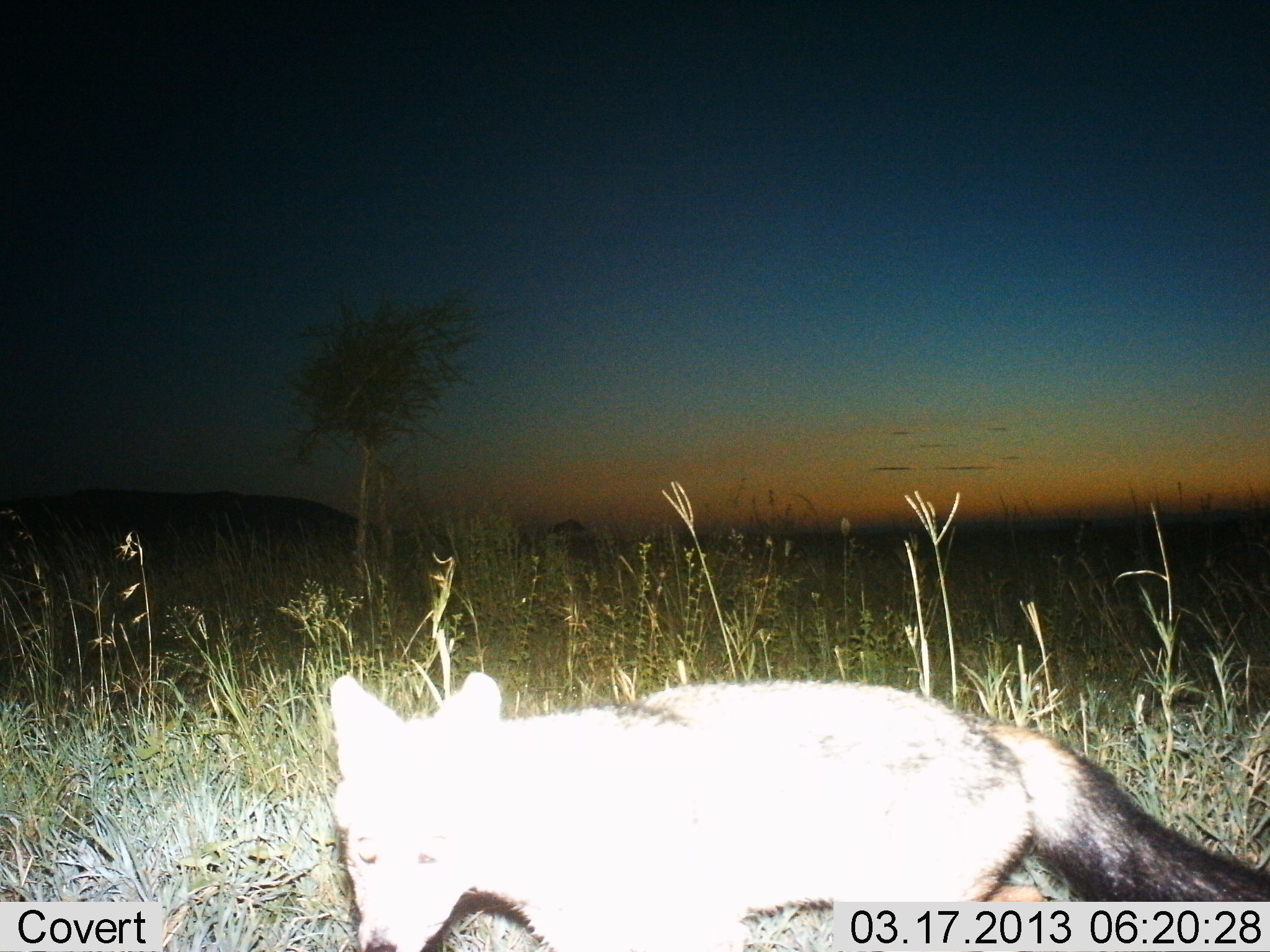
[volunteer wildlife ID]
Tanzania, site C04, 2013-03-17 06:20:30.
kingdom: Animalia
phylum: Chordata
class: Mammalia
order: Carnivora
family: Canidae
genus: Lupulella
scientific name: Lupulella mesomelas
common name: black-backed jackal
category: jackal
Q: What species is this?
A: Jackal (black-backed jackal) (Lupulella mesomelas).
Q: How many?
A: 1.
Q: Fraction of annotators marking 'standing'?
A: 56%.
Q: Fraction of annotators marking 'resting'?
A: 0%.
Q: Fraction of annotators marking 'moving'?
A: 44%.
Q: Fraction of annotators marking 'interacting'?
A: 0%.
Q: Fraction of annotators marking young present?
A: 0%.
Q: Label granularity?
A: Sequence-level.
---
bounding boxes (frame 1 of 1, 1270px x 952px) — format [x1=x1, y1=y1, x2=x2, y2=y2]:
animal: [x1=326, y1=673, x2=1269, y2=952]